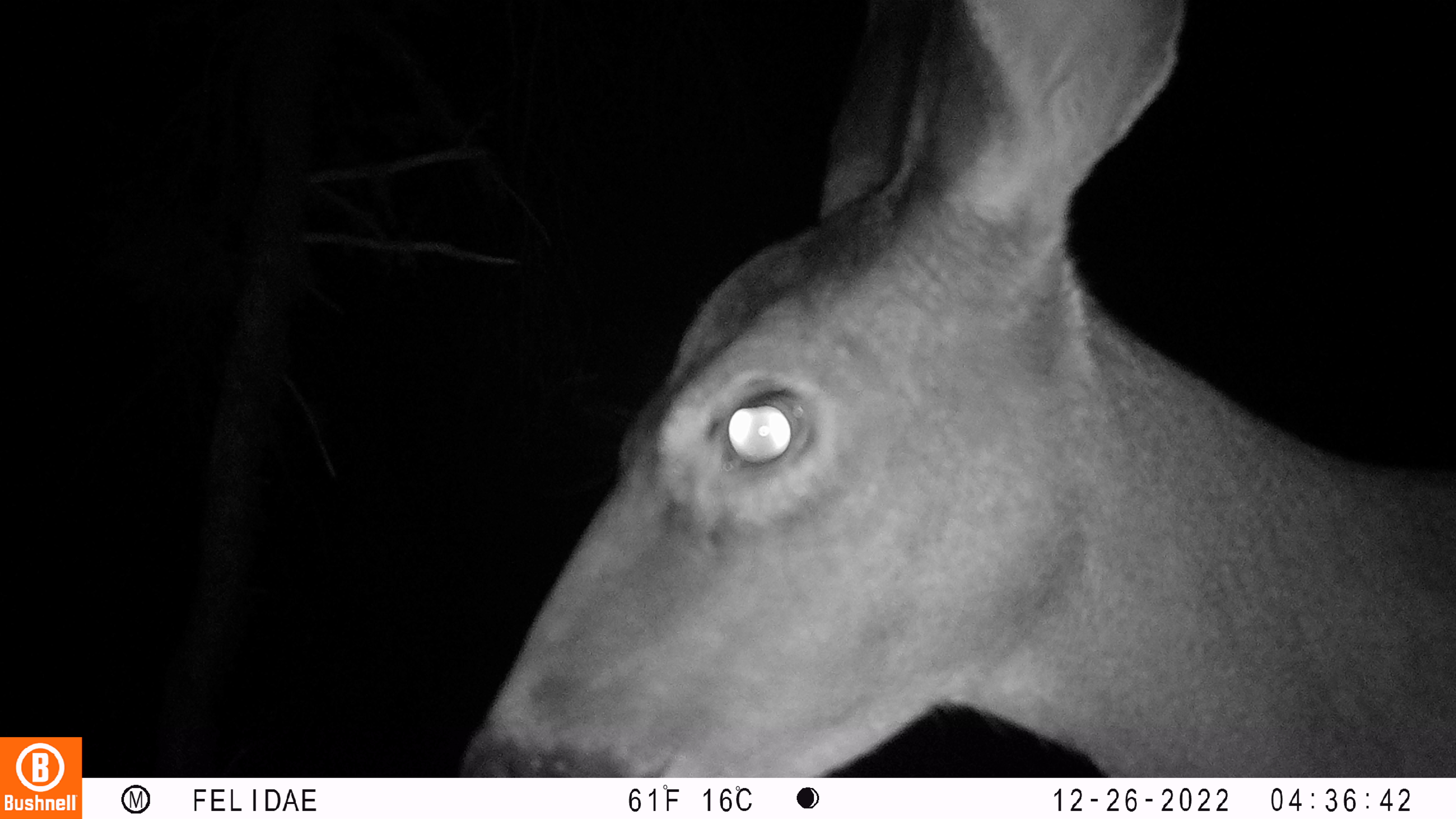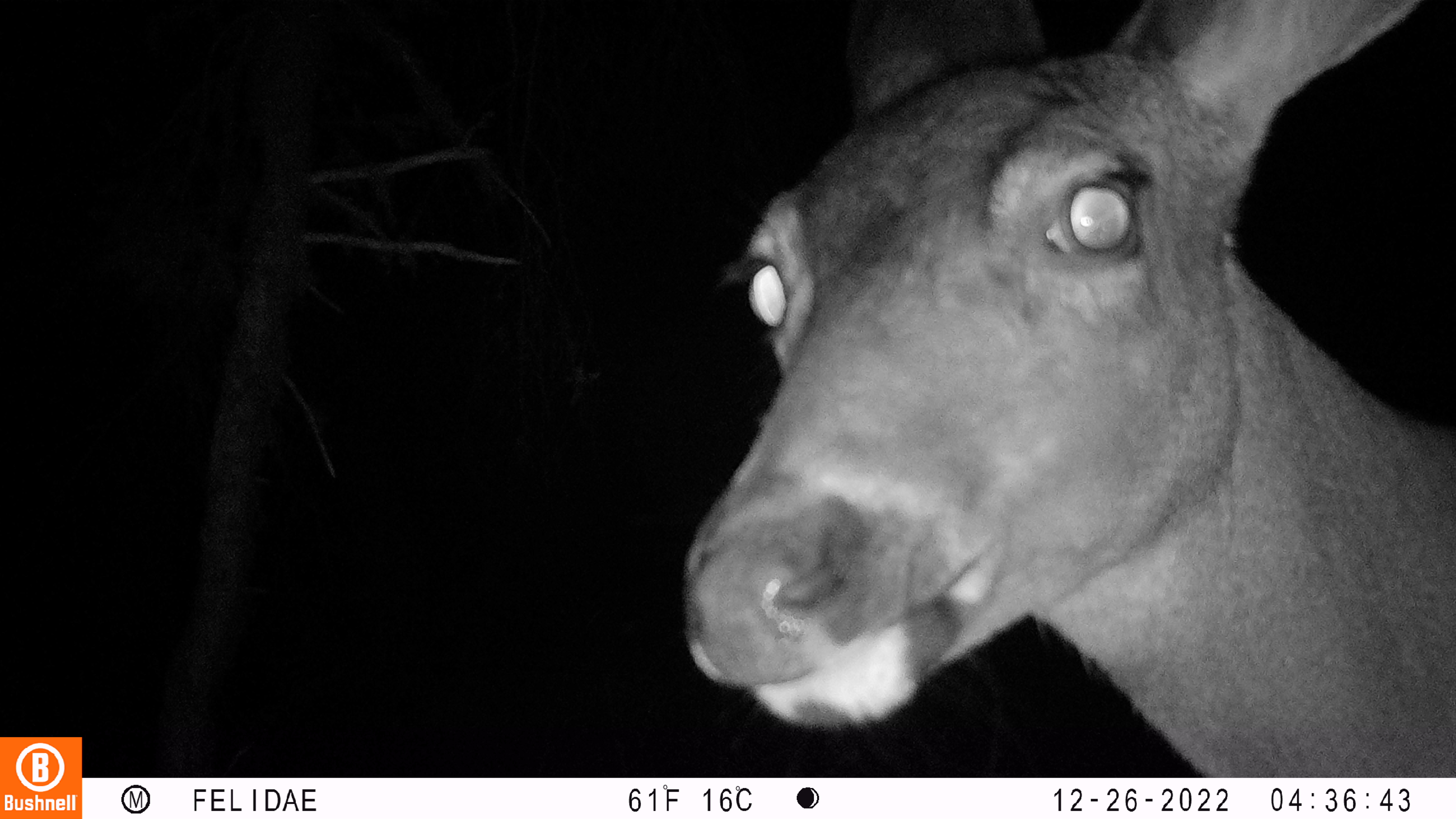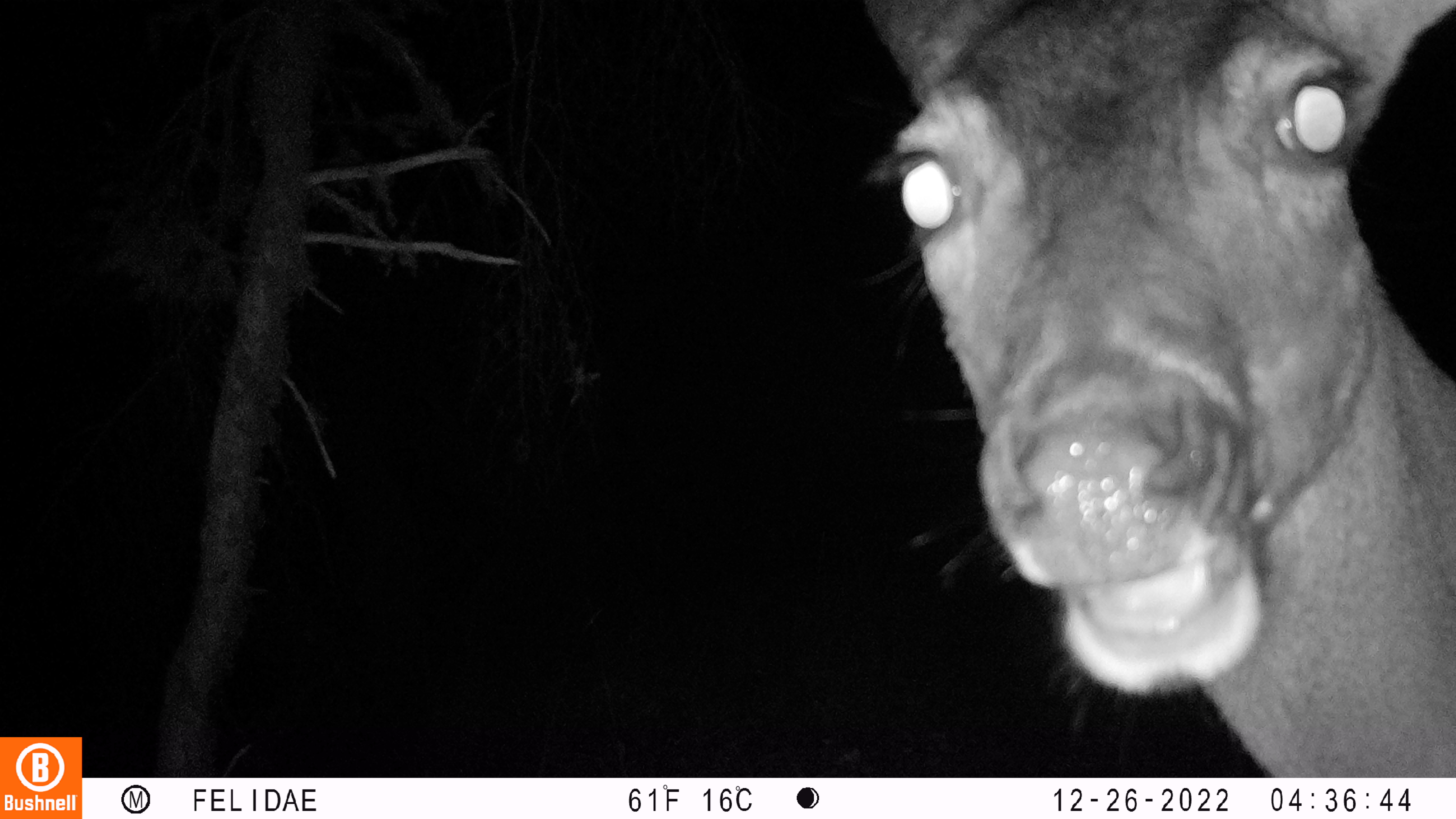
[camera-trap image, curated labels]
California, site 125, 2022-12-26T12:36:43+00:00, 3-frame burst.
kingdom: Animalia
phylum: Chordata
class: Mammalia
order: Artiodactyla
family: Cervidae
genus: Odocoileus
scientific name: Odocoileus hemionus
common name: mule deer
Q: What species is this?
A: Mule deer (Odocoileus hemionus).